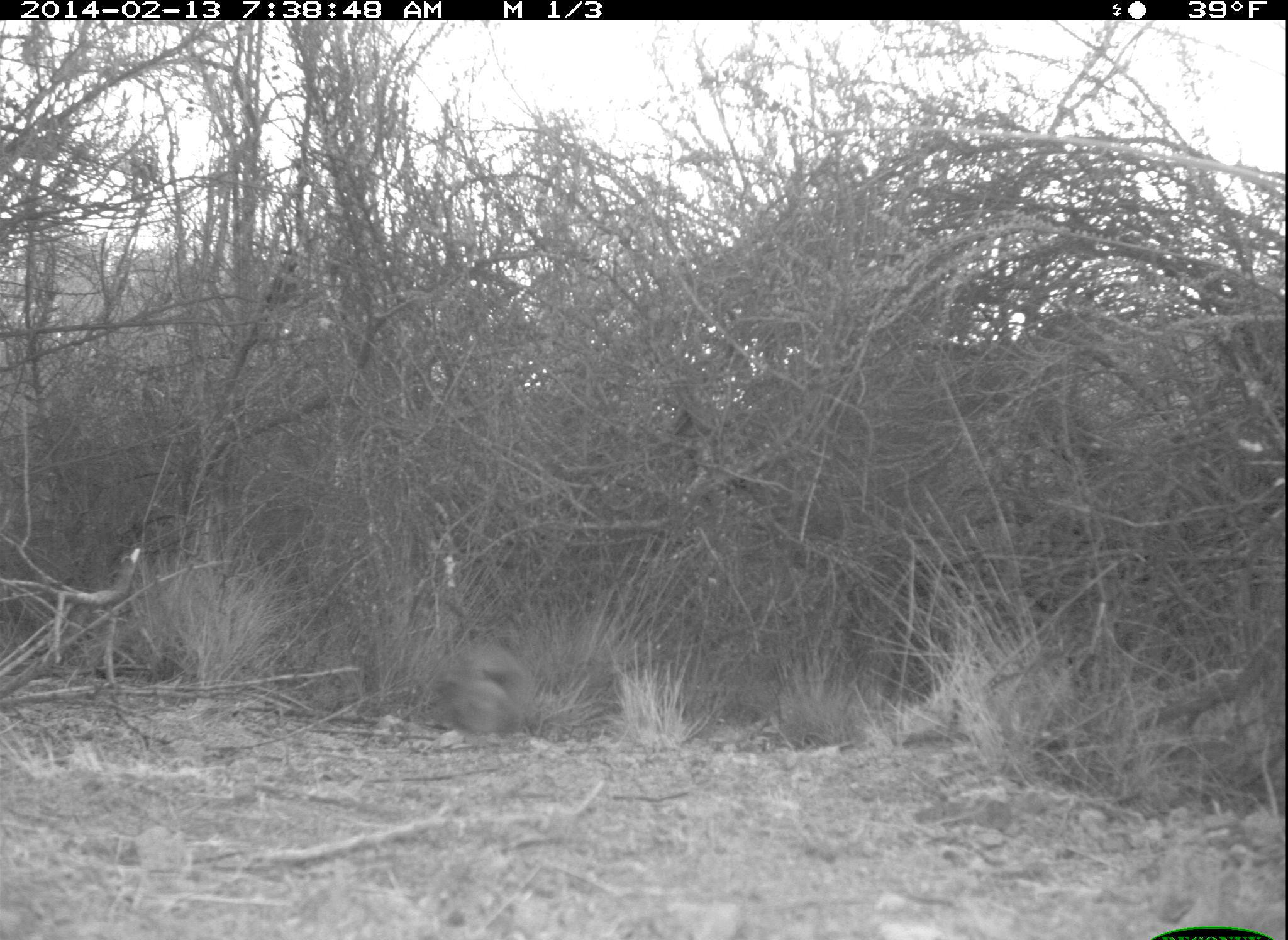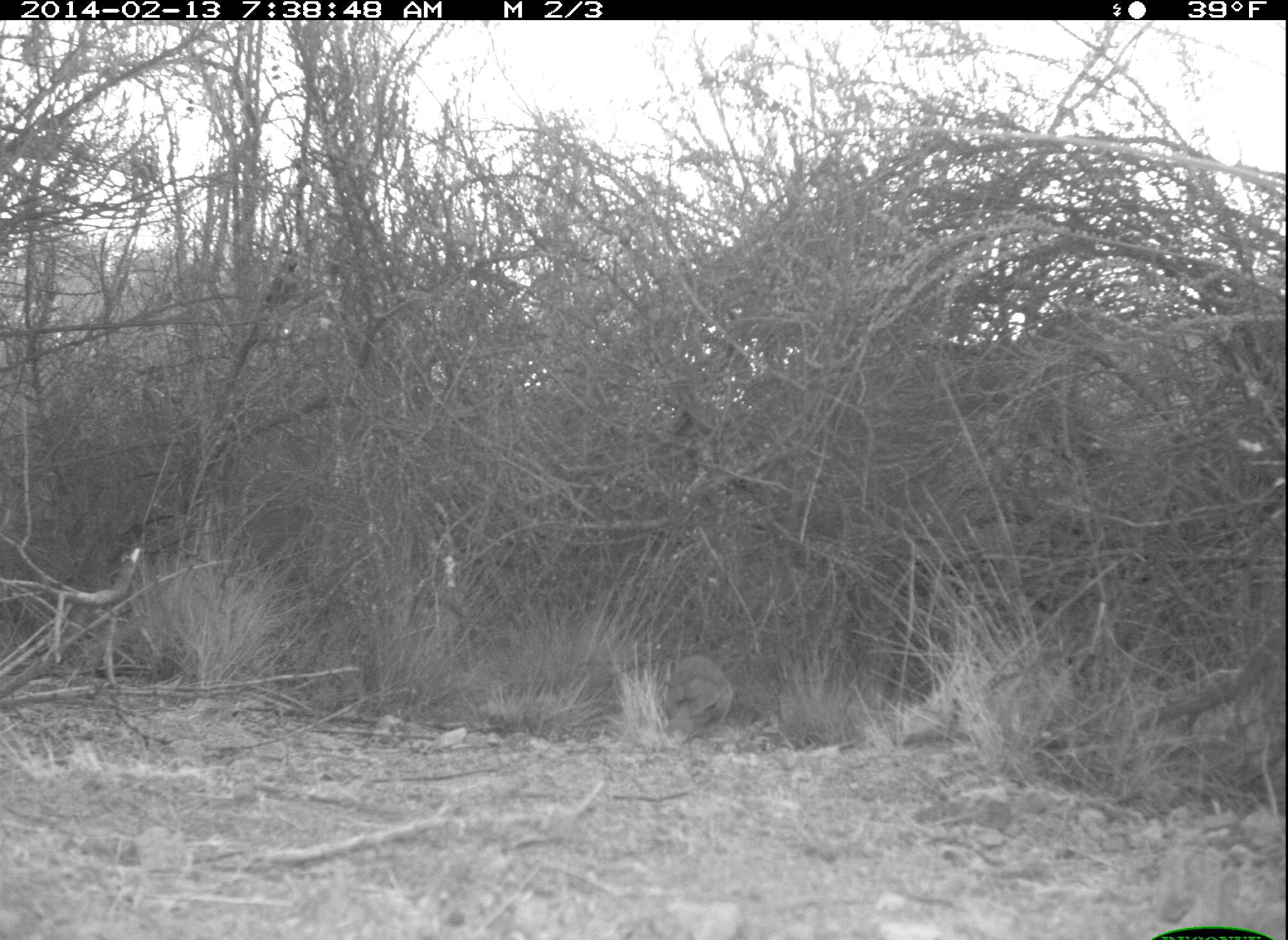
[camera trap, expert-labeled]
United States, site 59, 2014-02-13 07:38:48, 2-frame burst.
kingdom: Animalia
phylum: Chordata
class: Aves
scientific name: Aves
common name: bird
Bird (Aves).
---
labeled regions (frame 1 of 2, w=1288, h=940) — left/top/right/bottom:
bird: 446/646/527/735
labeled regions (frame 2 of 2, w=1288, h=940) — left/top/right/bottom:
bird: 664/654/733/742